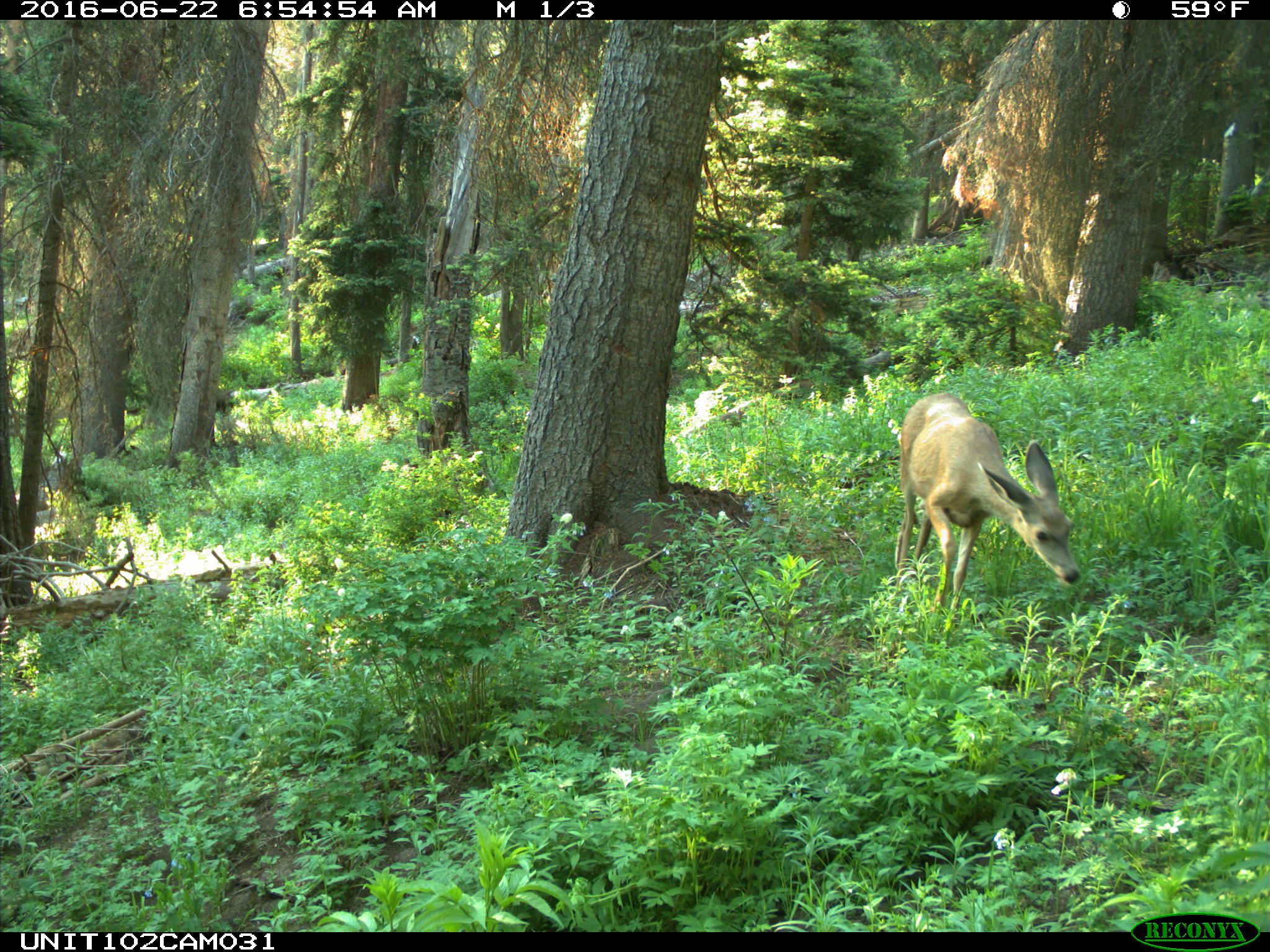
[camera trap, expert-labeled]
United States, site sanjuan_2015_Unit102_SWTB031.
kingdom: Animalia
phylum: Chordata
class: Mammalia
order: Artiodactyla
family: Cervidae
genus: Odocoileus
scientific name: Odocoileus hemionus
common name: mule deer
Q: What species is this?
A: Odocoileus hemionus (mule deer).